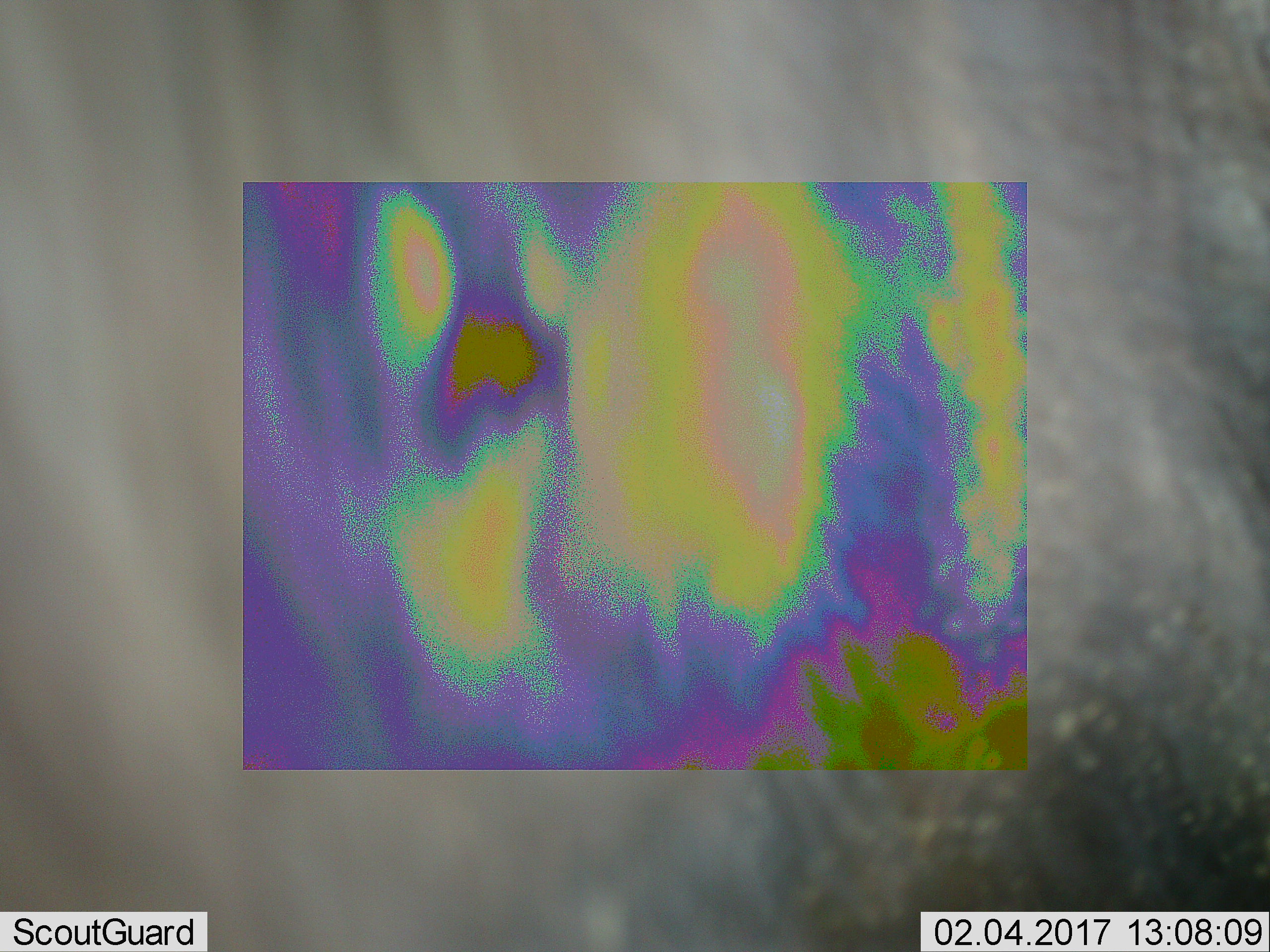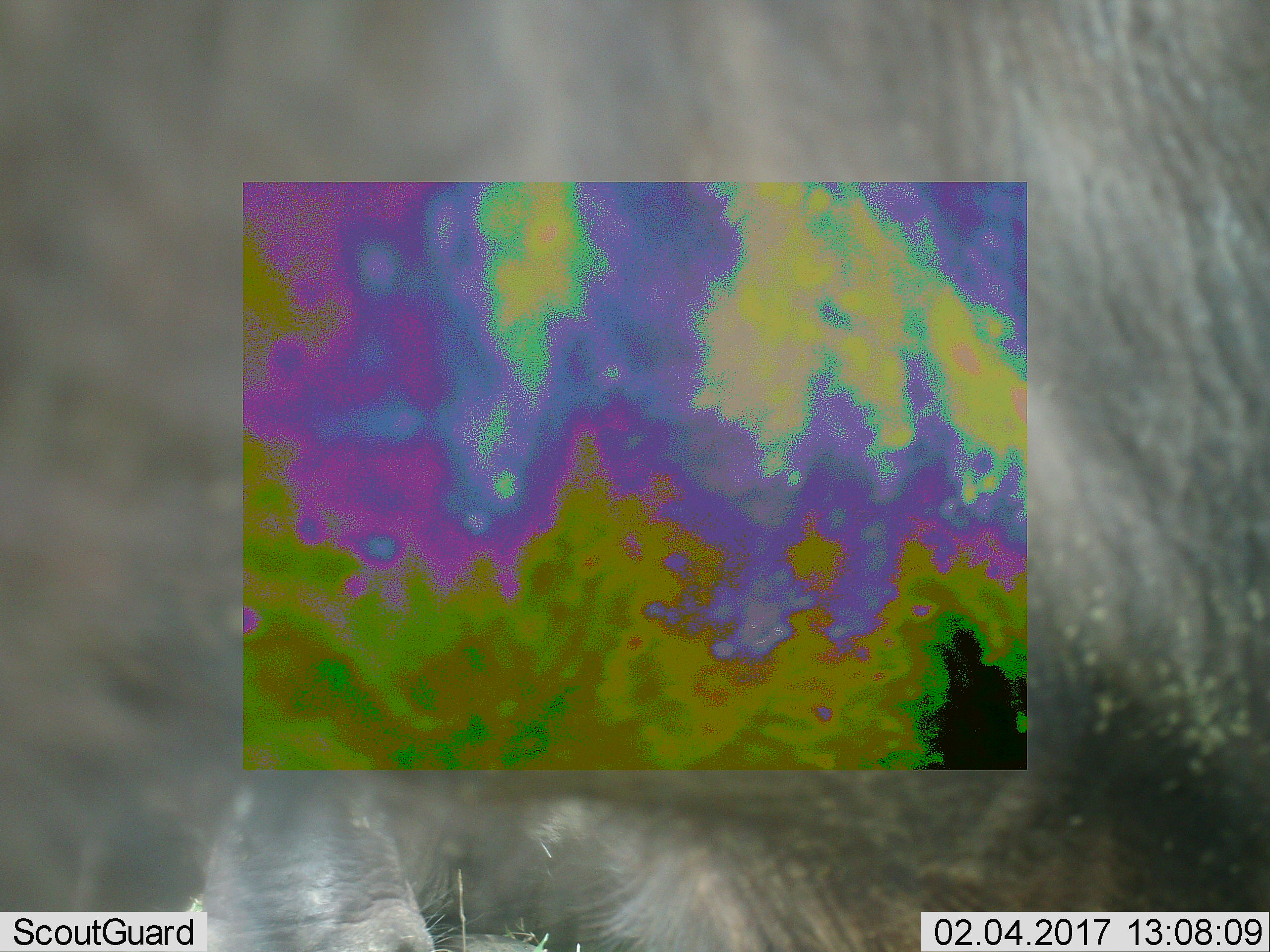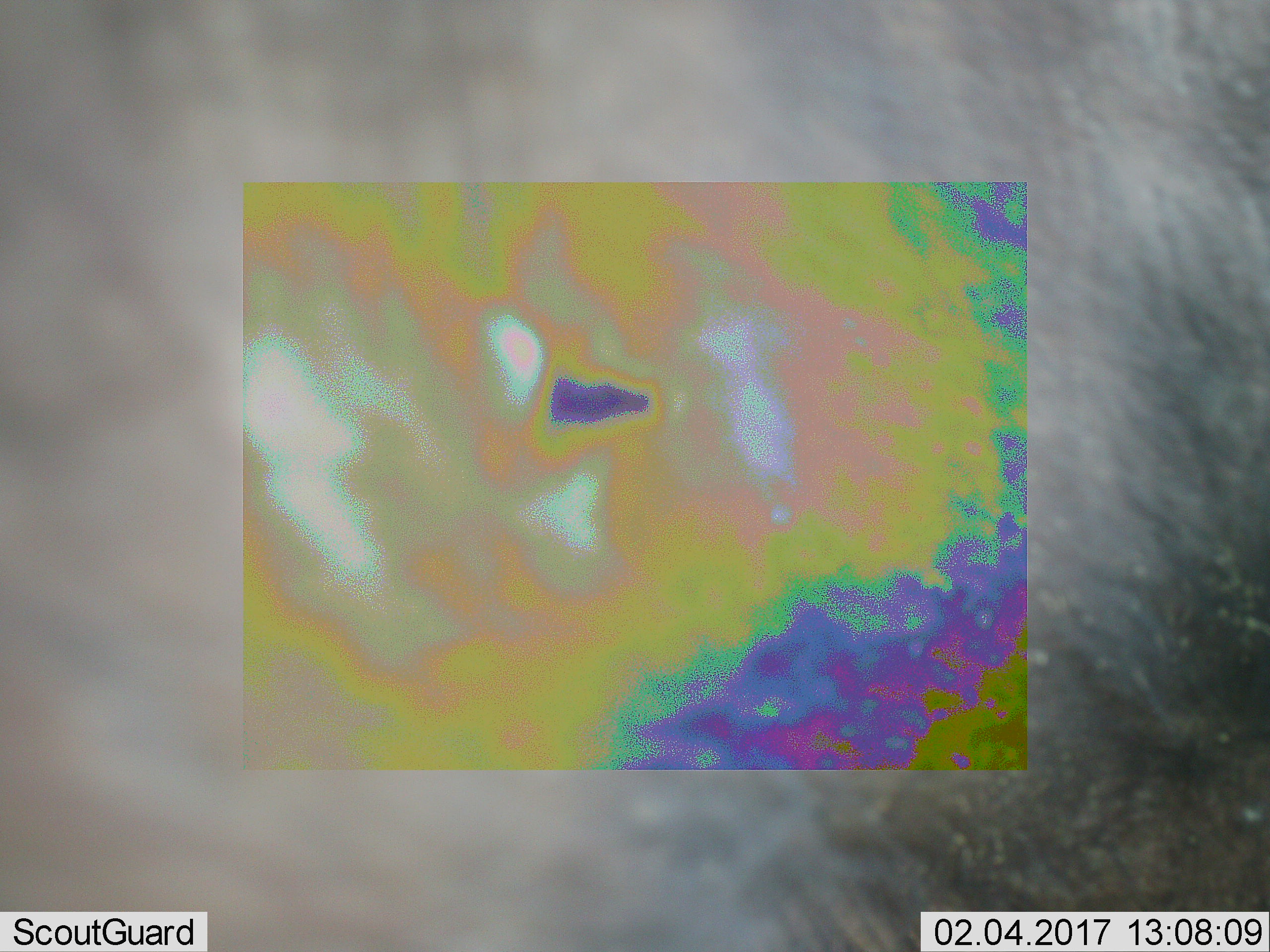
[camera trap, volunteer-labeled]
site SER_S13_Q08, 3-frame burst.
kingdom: Animalia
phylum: Chordata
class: Mammalia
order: Artiodactyla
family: Bovidae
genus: Connochaetes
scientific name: Connochaetes taurinus taurinus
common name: blue wildebeest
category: wildebeestblue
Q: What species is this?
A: Wildebeestblue (blue wildebeest) (Connochaetes taurinus taurinus).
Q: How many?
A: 1.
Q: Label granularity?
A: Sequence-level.